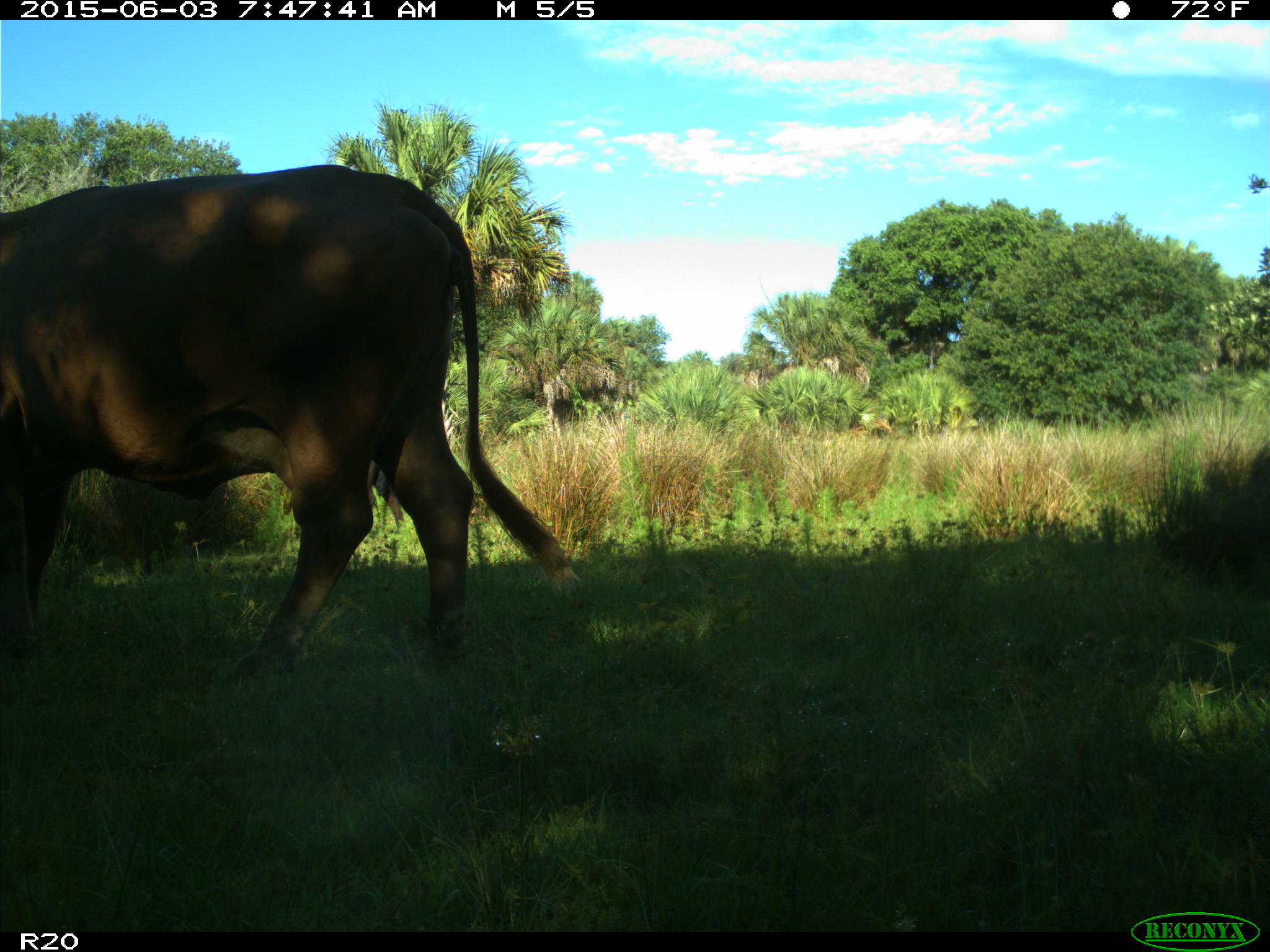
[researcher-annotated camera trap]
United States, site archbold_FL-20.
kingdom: Animalia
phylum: Chordata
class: Mammalia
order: Artiodactyla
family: Bovidae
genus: Bos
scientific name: Bos taurus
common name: domestic cow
Bos taurus (domestic cow).